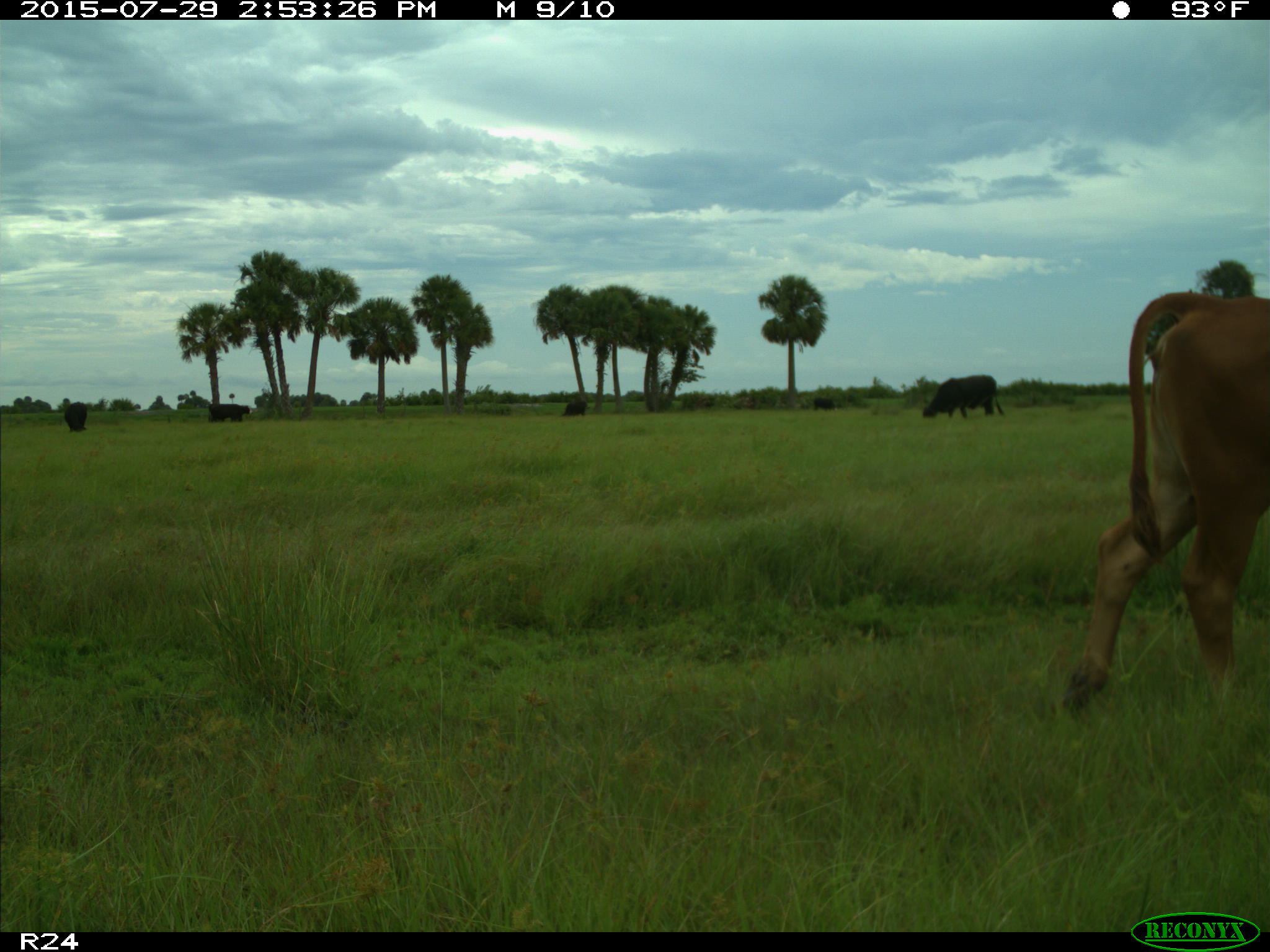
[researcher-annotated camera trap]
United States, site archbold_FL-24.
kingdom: Animalia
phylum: Chordata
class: Mammalia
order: Artiodactyla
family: Bovidae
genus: Bos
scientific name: Bos taurus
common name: domestic cow